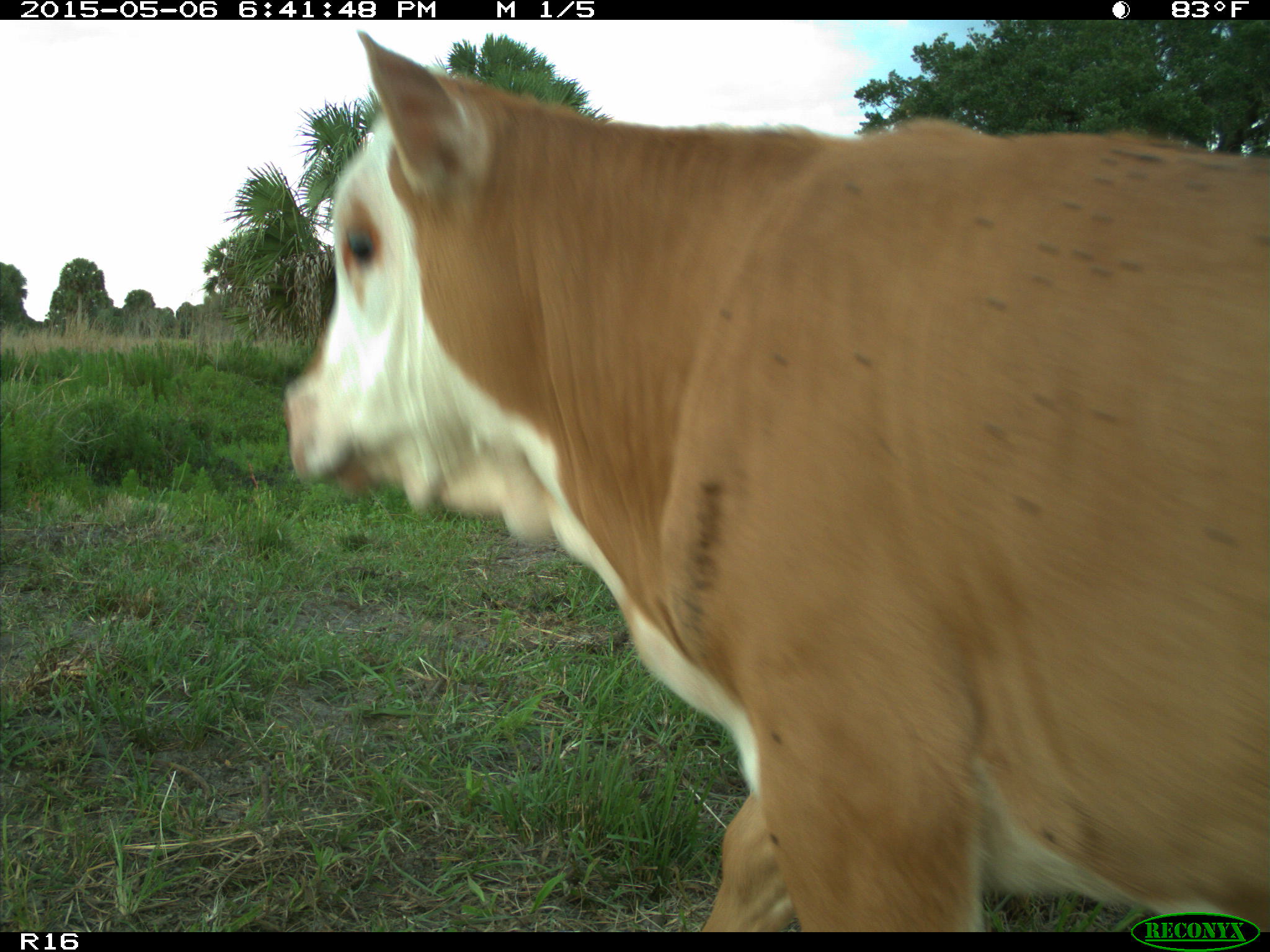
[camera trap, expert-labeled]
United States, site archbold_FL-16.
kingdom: Animalia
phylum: Chordata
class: Mammalia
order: Artiodactyla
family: Bovidae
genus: Bos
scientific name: Bos taurus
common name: domestic cow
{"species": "Bos taurus (domestic cow)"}